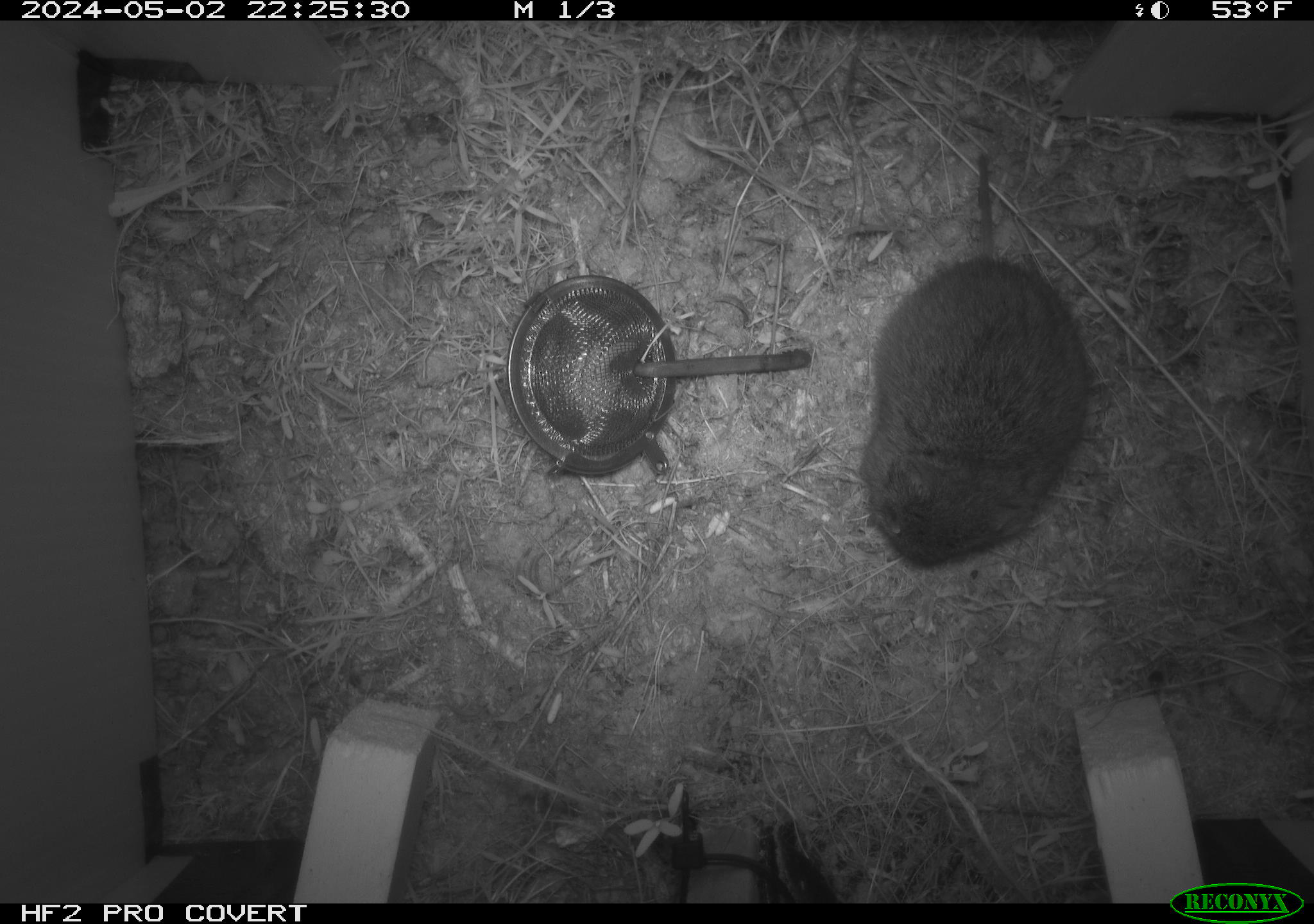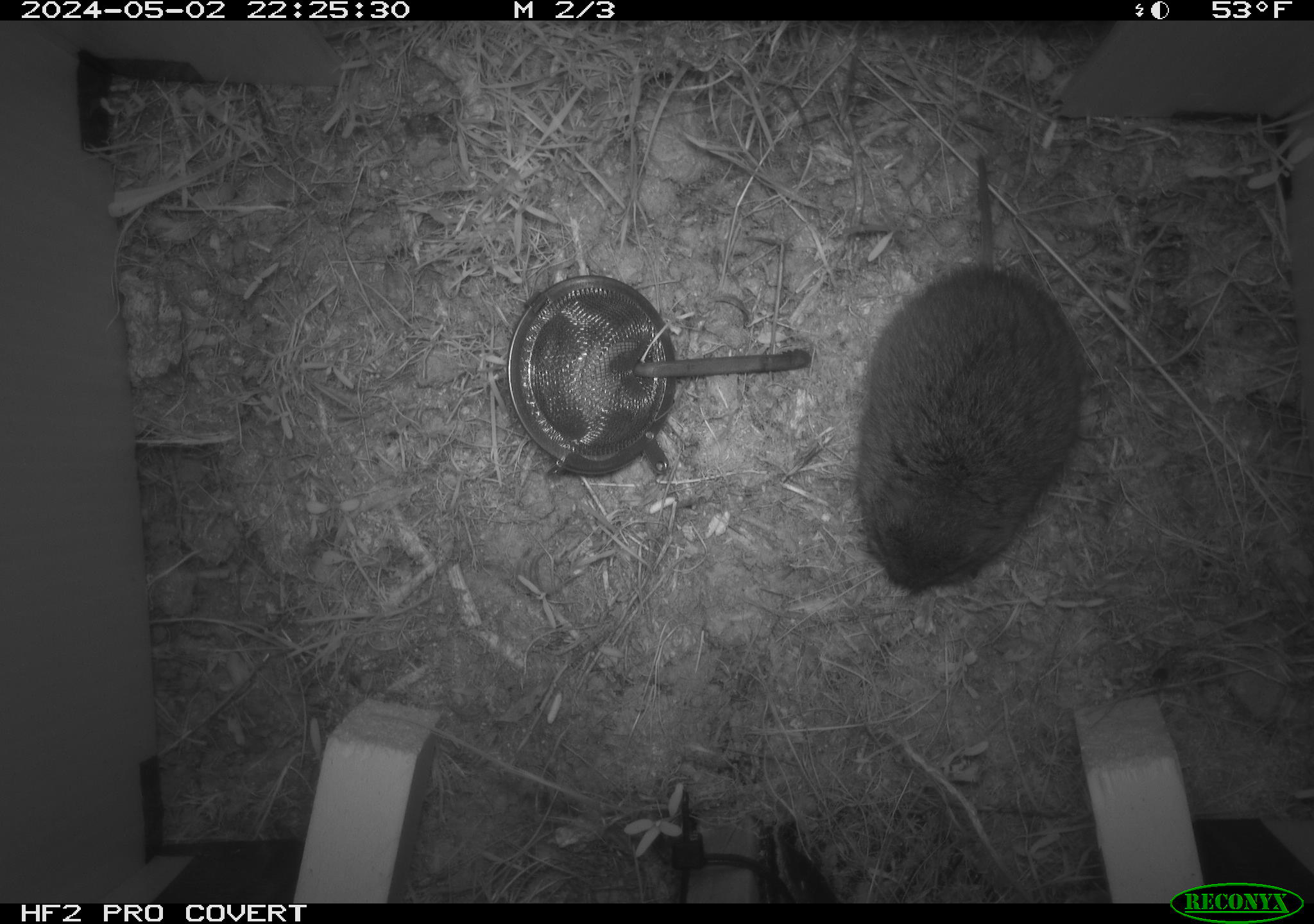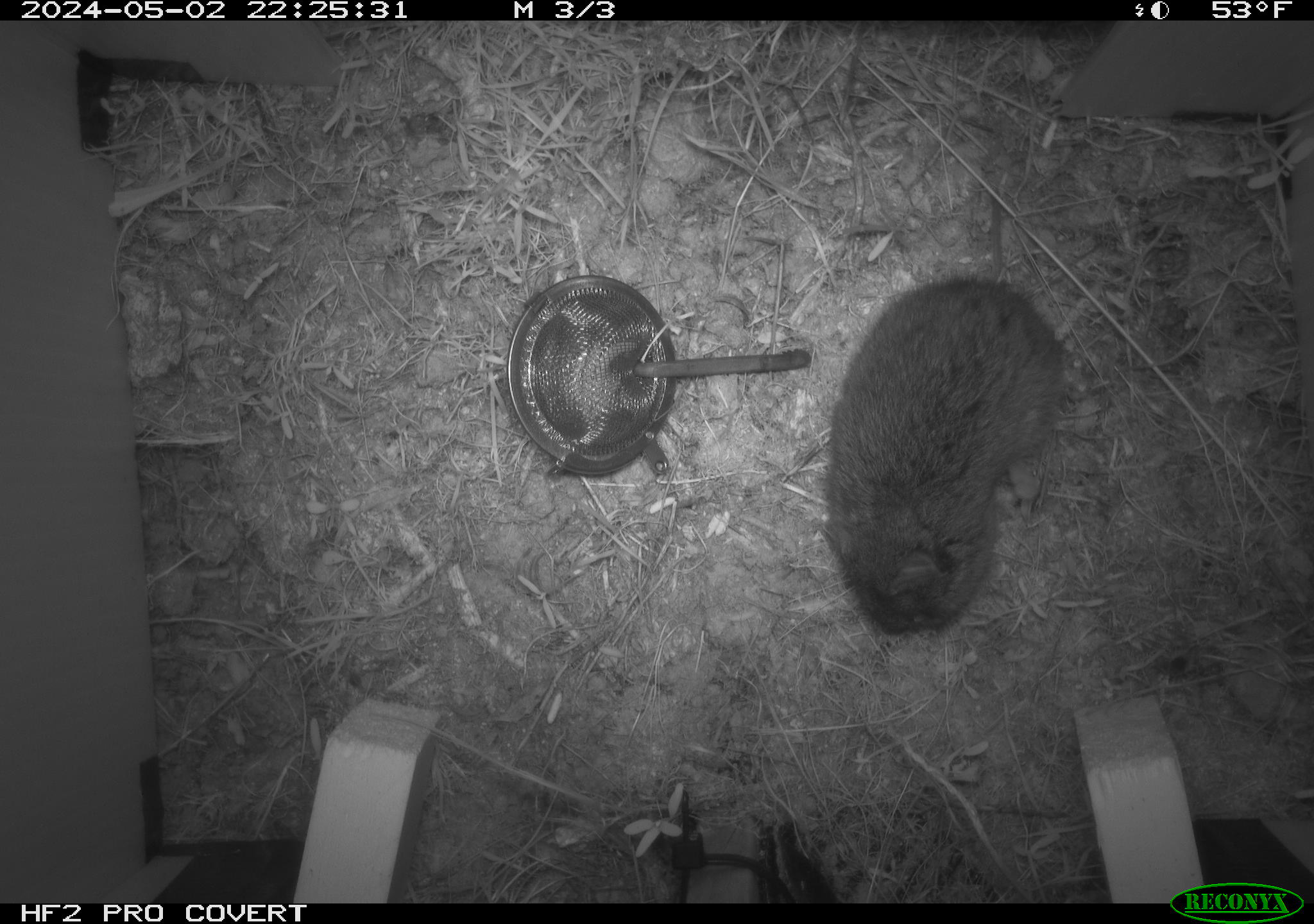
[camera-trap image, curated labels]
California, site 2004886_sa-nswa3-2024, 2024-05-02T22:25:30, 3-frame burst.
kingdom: Animalia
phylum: Chordata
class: Mammalia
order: Rodentia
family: Cricetidae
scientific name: Arvicolinae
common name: voles, lemmings, and muskrats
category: arvicolinae subfamily